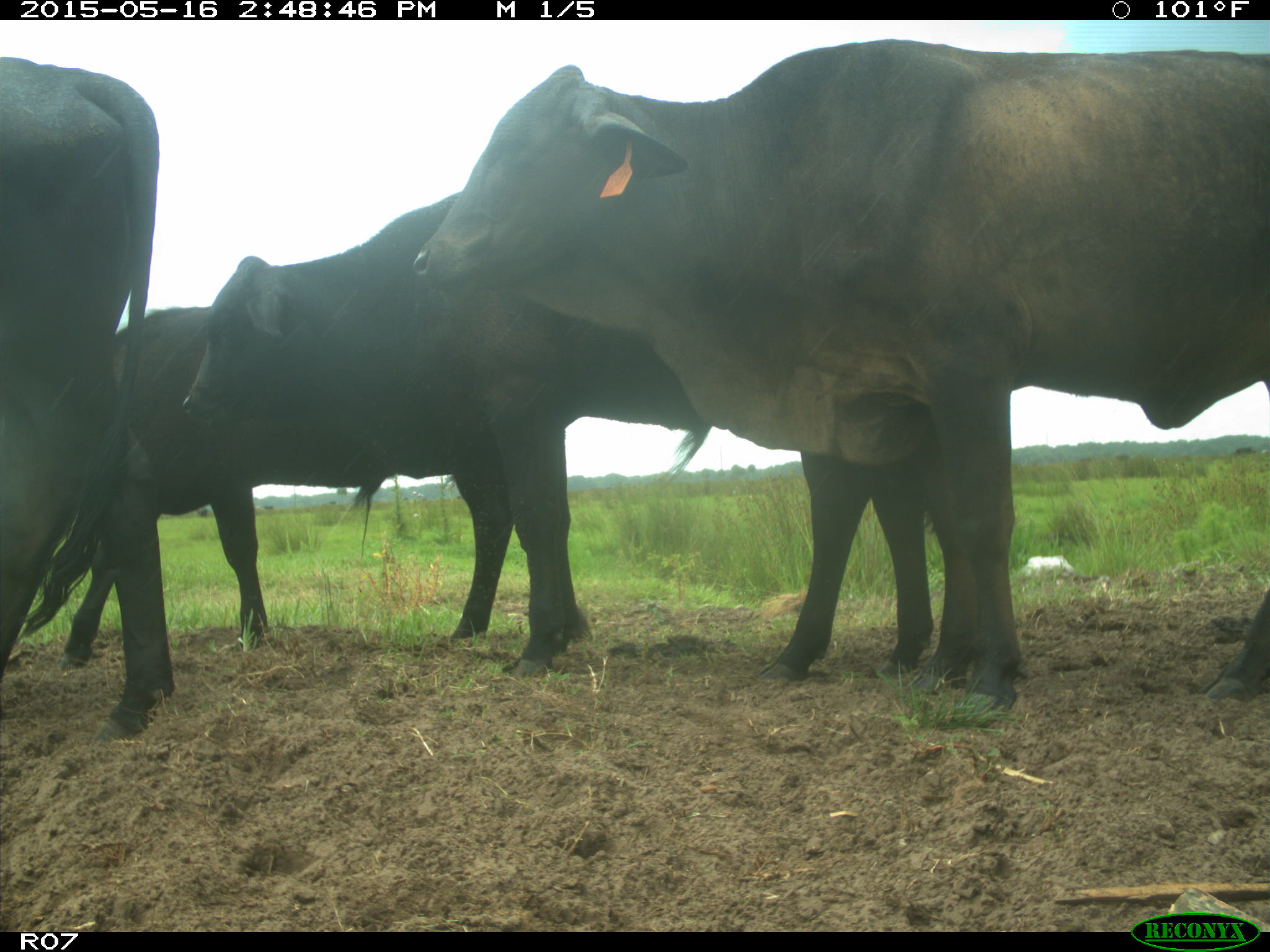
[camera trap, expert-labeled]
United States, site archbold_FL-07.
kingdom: Animalia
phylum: Chordata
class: Mammalia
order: Artiodactyla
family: Bovidae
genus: Bos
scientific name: Bos taurus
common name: domestic cow